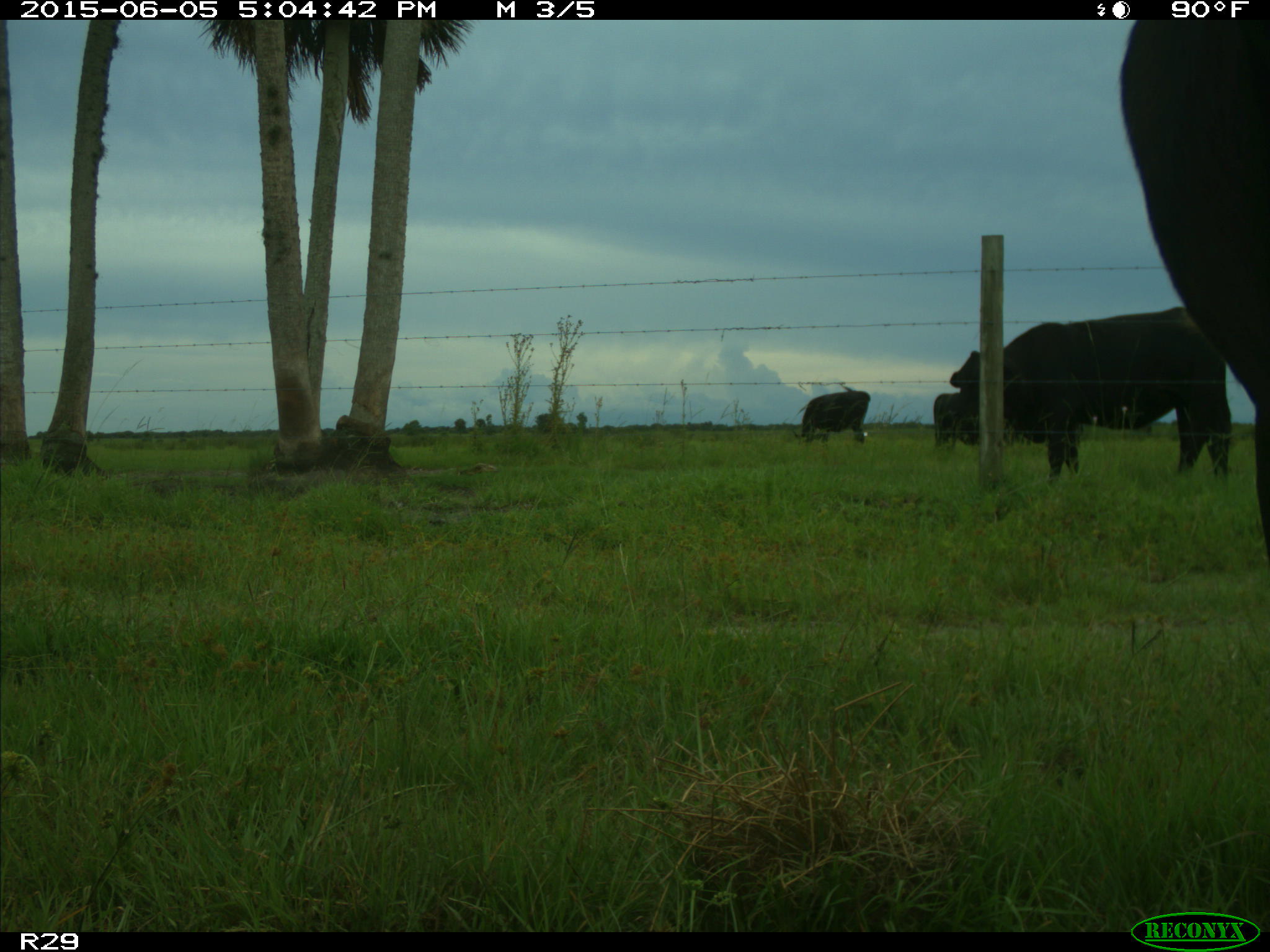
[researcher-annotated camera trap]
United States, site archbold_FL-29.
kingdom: Animalia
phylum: Chordata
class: Mammalia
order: Artiodactyla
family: Bovidae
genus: Bos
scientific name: Bos taurus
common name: domestic cow